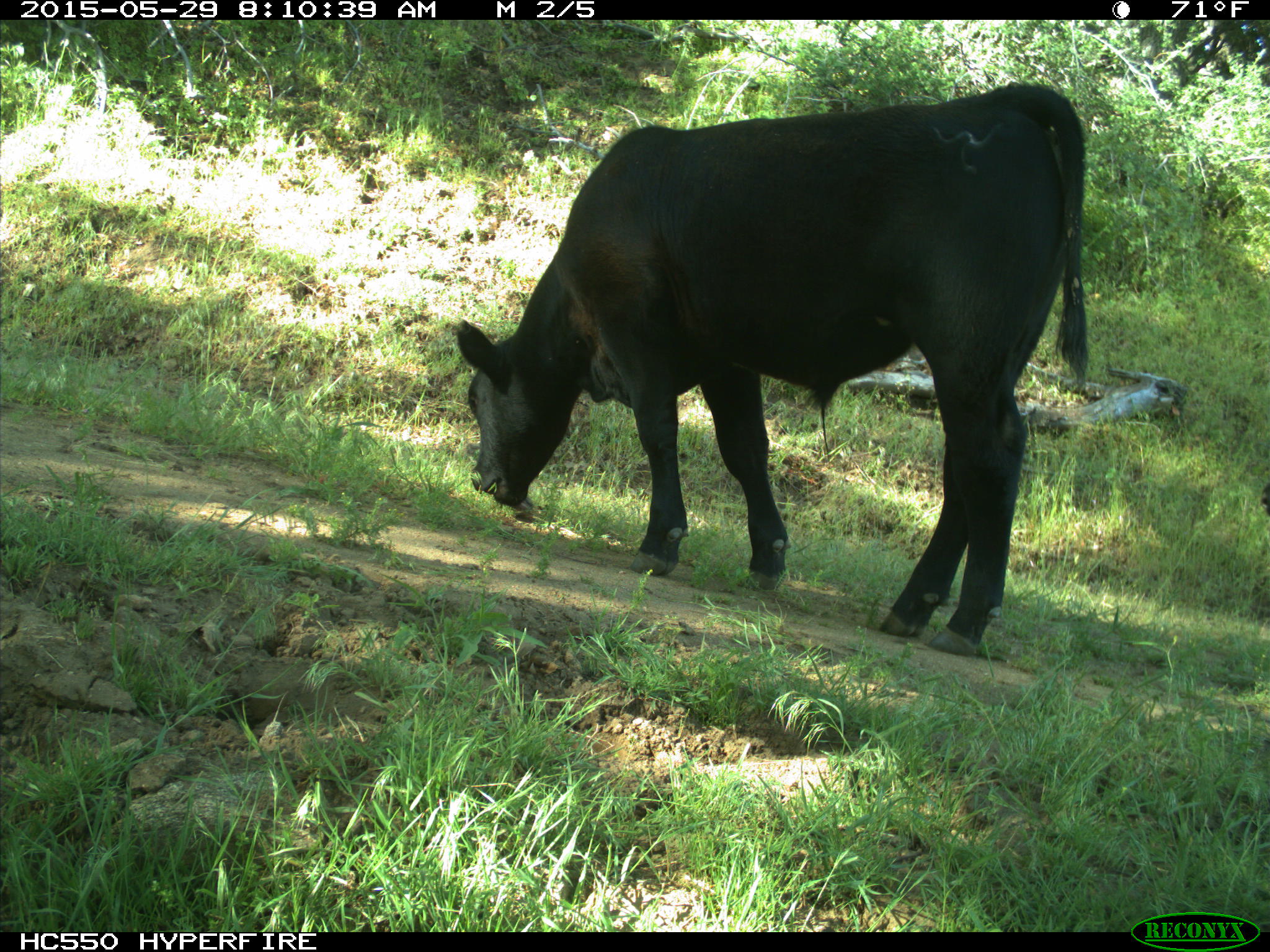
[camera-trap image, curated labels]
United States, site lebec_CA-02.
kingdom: Animalia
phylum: Chordata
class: Mammalia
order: Artiodactyla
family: Bovidae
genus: Bos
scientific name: Bos taurus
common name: domestic cow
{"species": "Bos taurus (domestic cow)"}